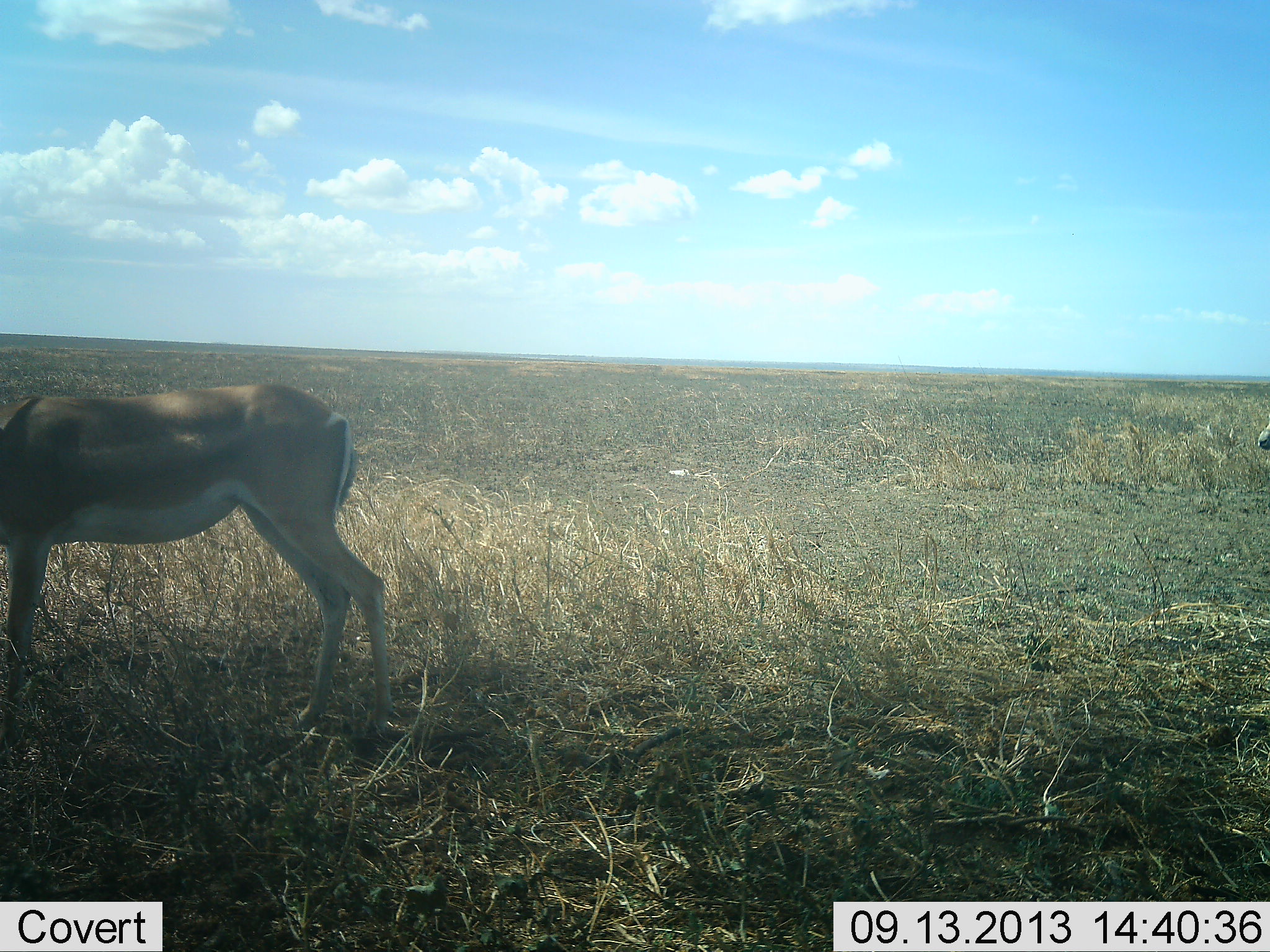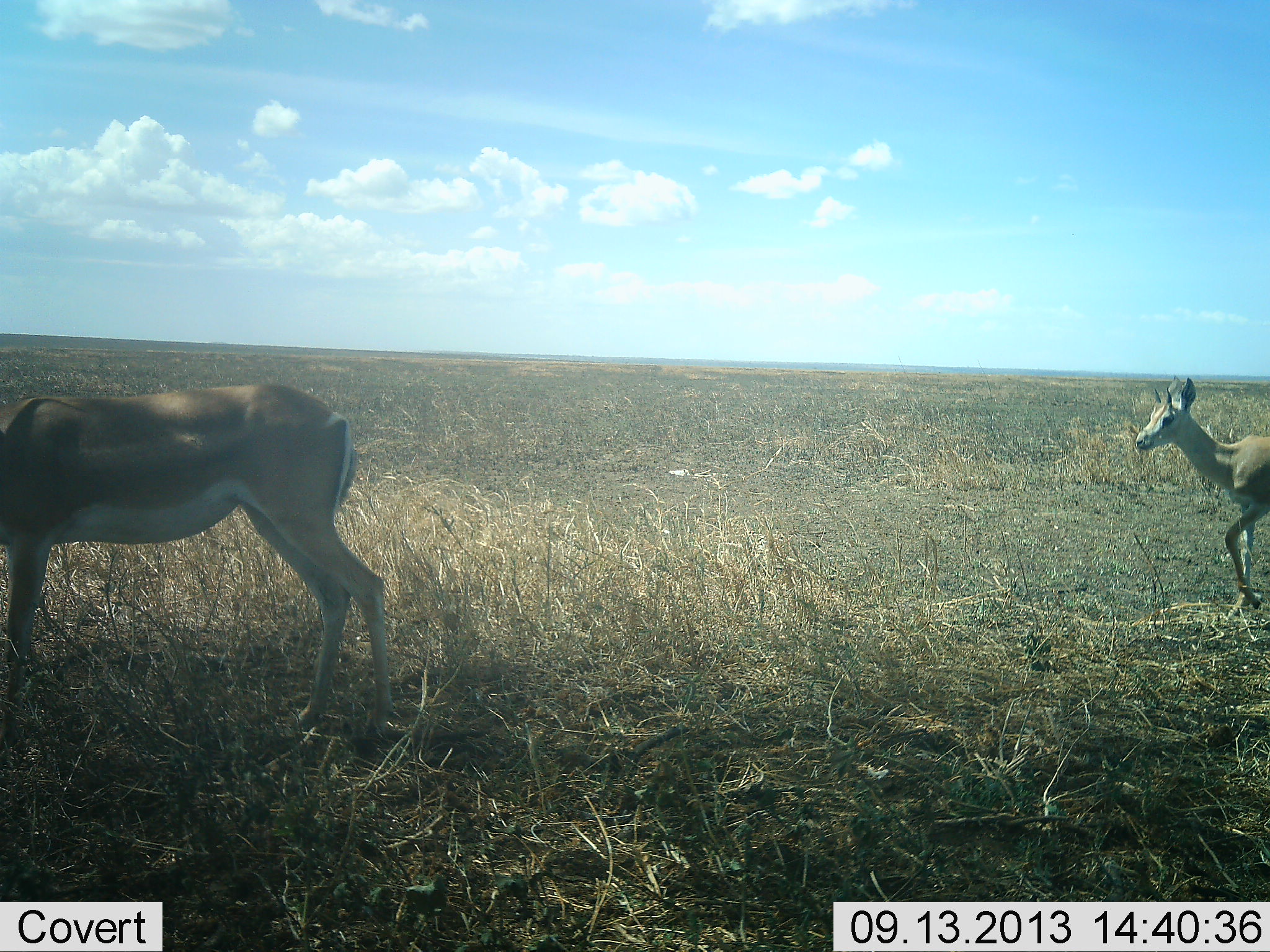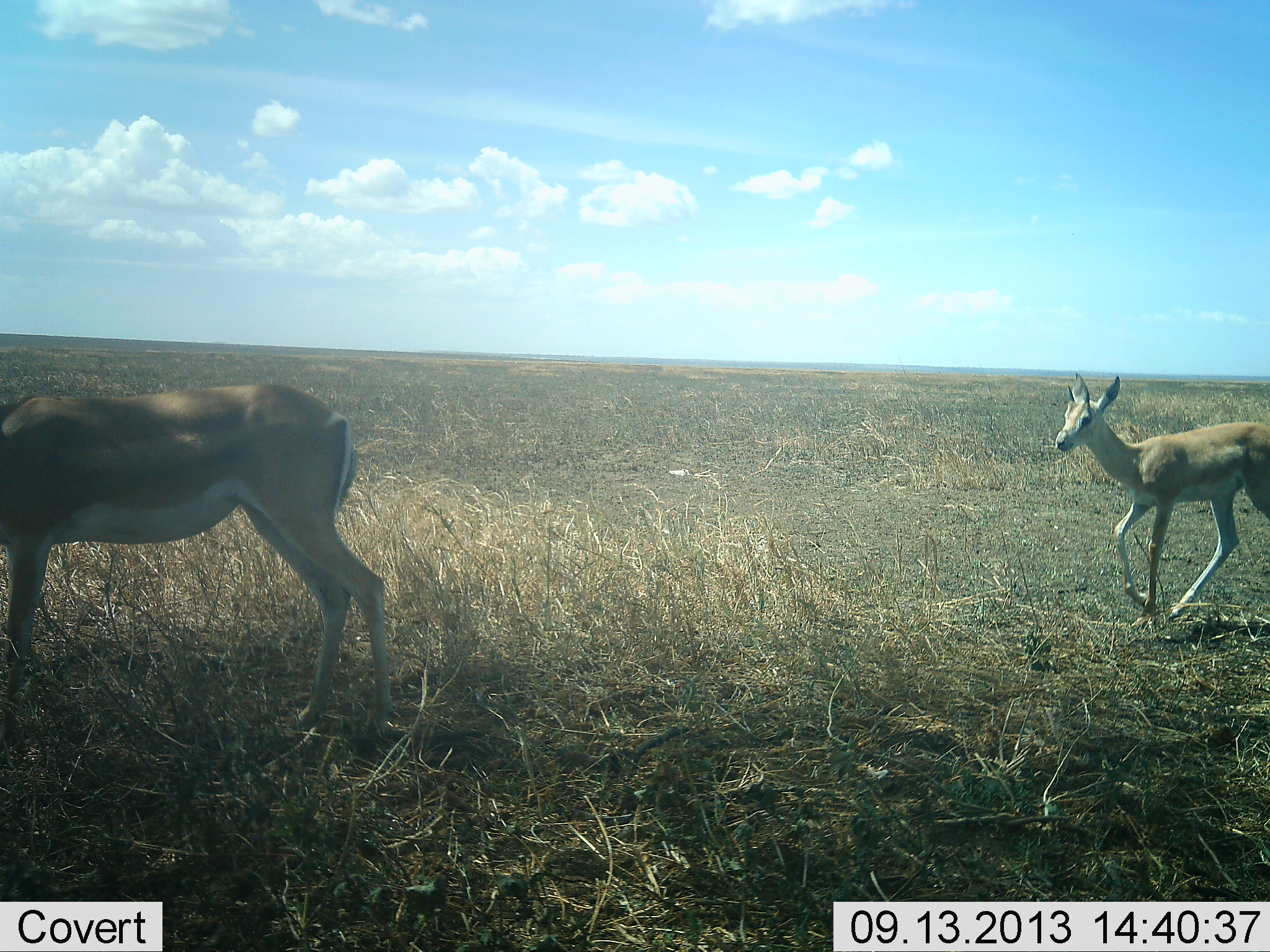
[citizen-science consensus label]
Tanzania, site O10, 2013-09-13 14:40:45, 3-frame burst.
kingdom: Animalia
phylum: Chordata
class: Mammalia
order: Artiodactyla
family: Bovidae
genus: Nanger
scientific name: Nanger granti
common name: grant's gazelle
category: gazellegrants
Gazellegrants (grant's gazelle) (Nanger granti), count 2. Behavior (volunteer vote fractions): standing 70%, resting 0%, moving 90%, interacting 0%. Young present (vote fraction): 20%. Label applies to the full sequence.